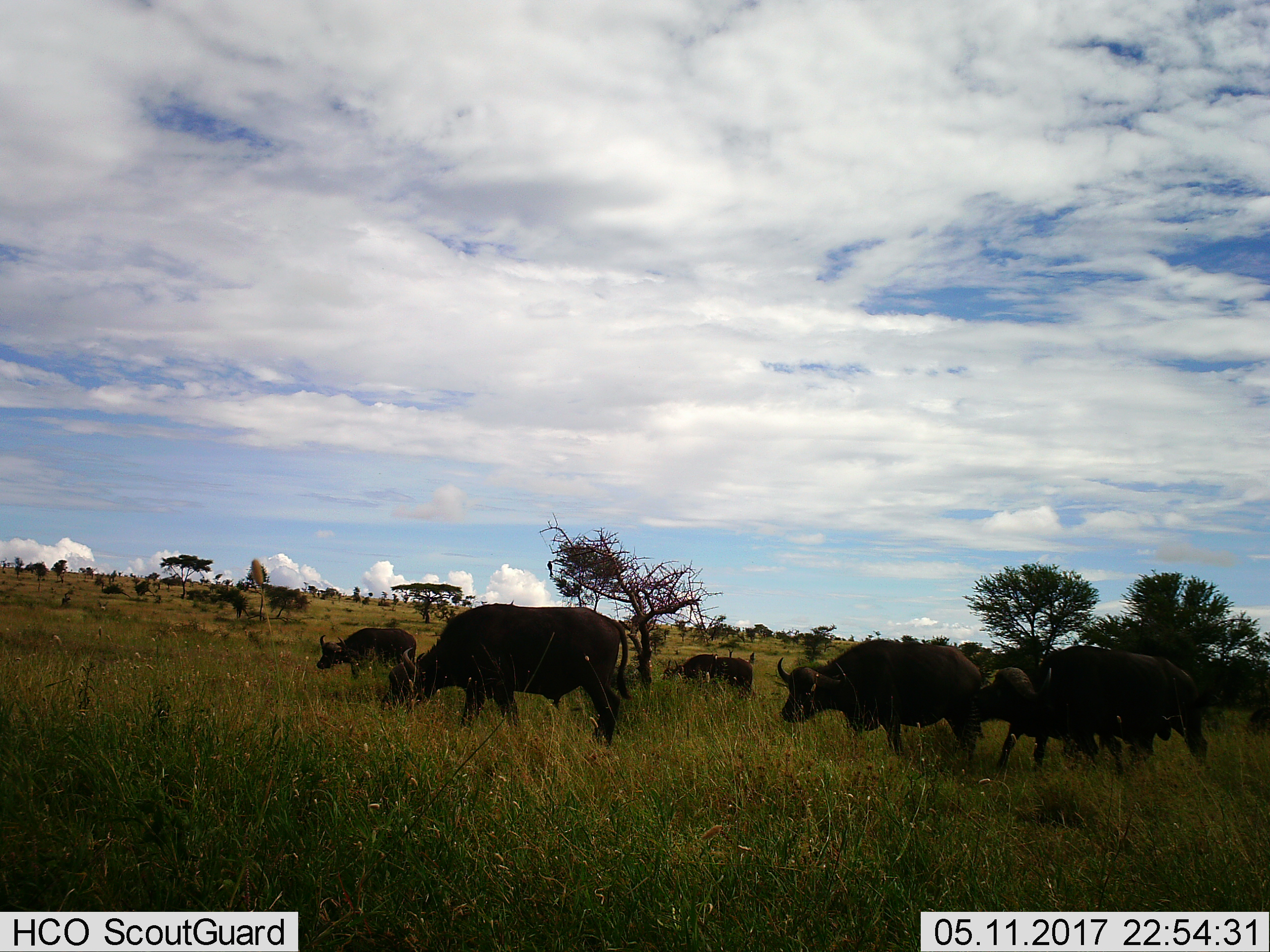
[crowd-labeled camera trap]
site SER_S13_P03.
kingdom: Animalia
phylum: Chordata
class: Mammalia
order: Artiodactyla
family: Bovidae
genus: Syncerus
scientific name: Syncerus caffer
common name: african buffalo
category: buffalo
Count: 7.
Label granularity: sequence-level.